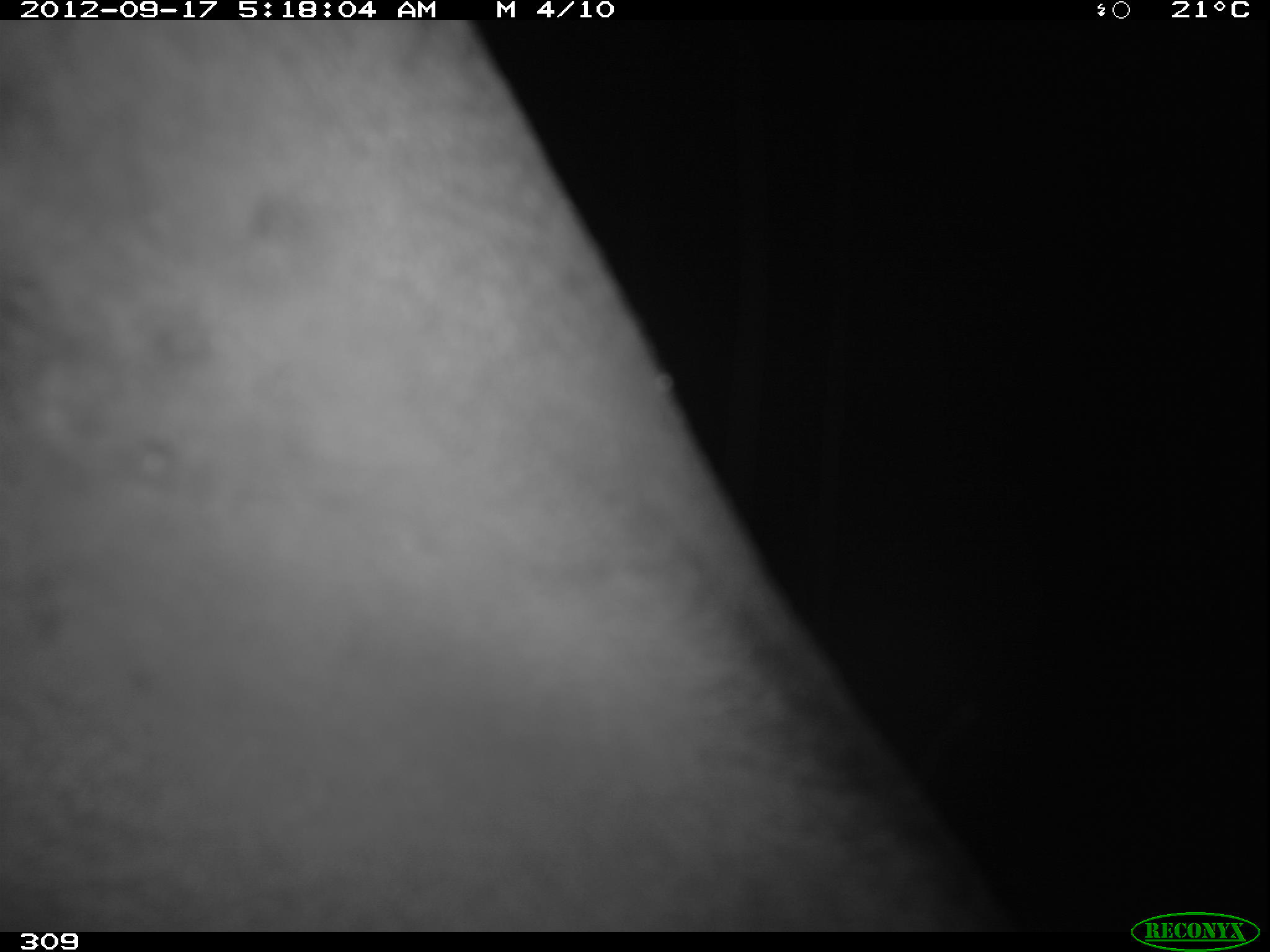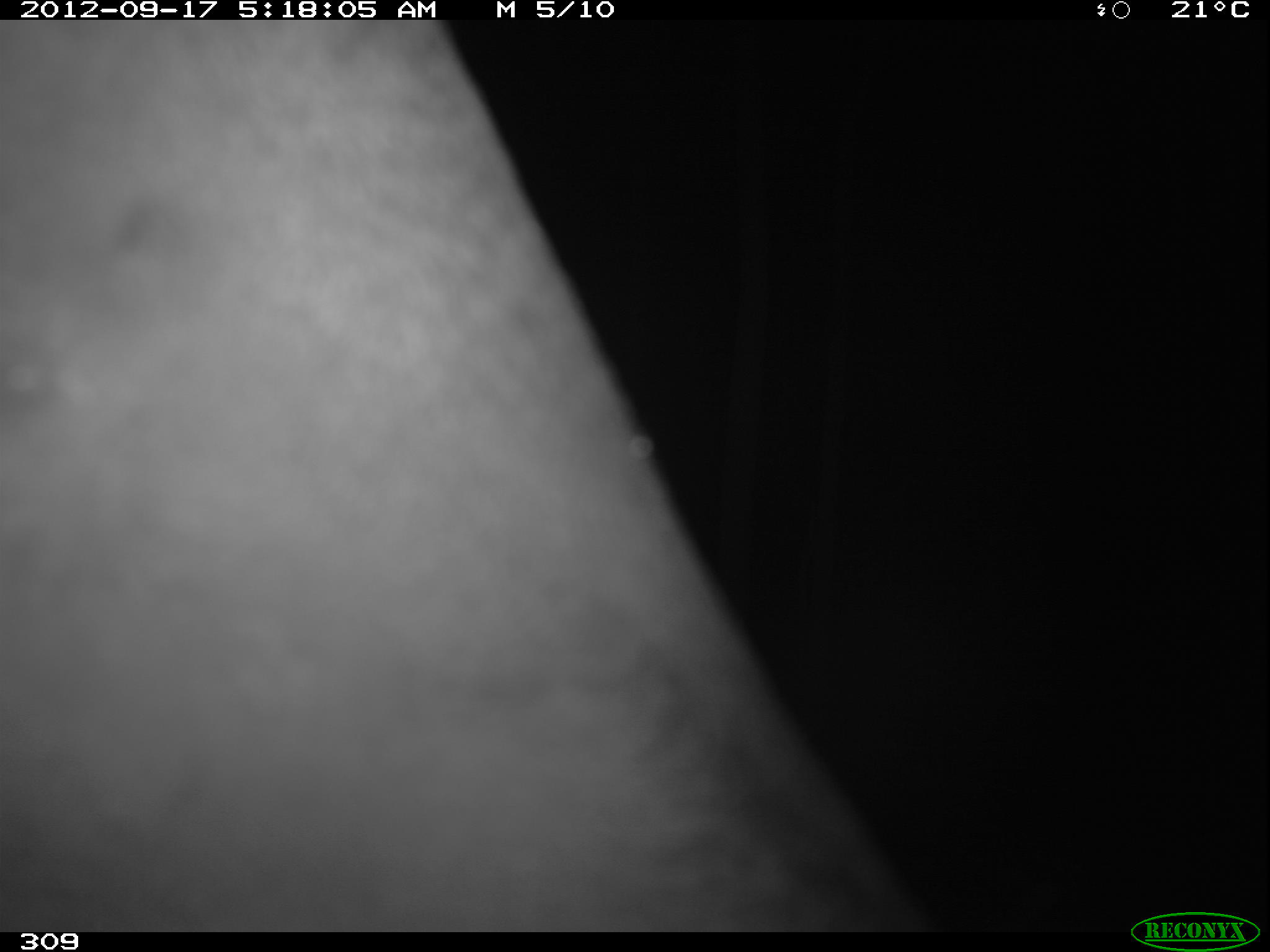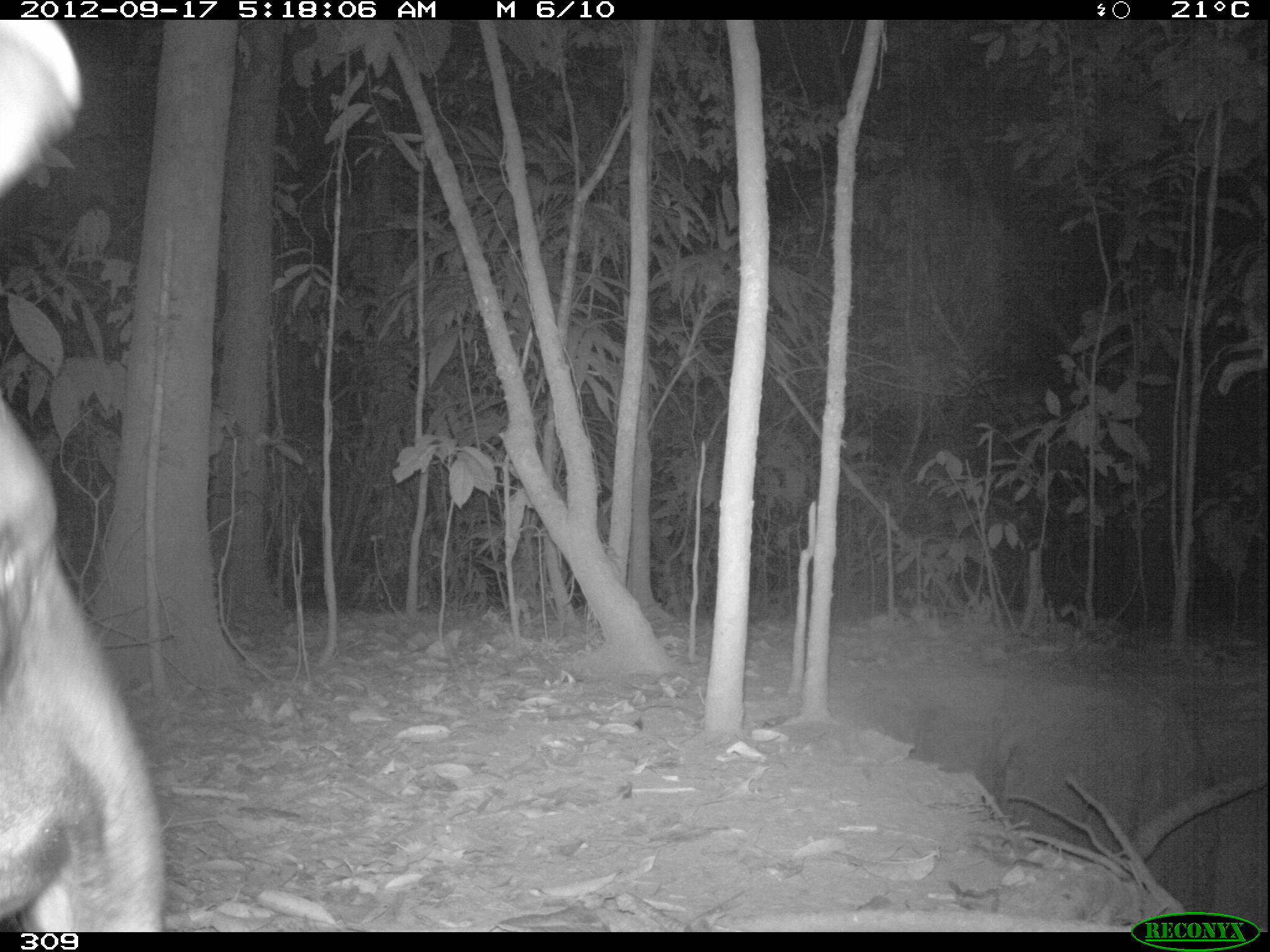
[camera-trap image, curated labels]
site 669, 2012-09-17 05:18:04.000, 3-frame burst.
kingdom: Animalia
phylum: Chordata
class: Mammalia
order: Perissodactyla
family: Tapiridae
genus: Tapirus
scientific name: Tapirus terrestris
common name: south american tapir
Tapirus terrestris (south american tapir).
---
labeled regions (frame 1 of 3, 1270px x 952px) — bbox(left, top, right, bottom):
tapirus terrestris: bbox(2, 16, 1024, 931)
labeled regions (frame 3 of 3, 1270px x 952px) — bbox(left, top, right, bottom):
tapirus terrestris: bbox(0, 19, 165, 931)